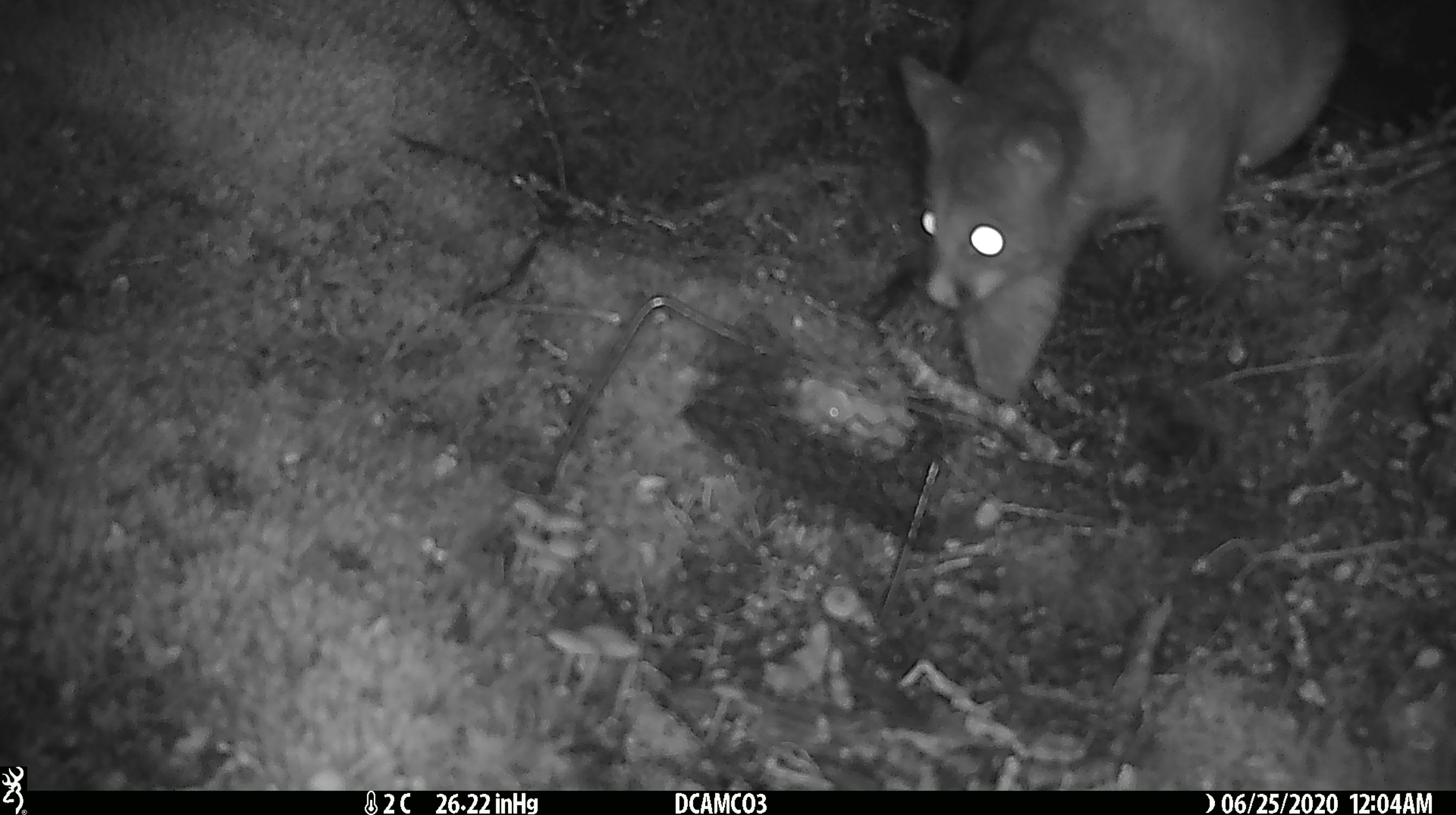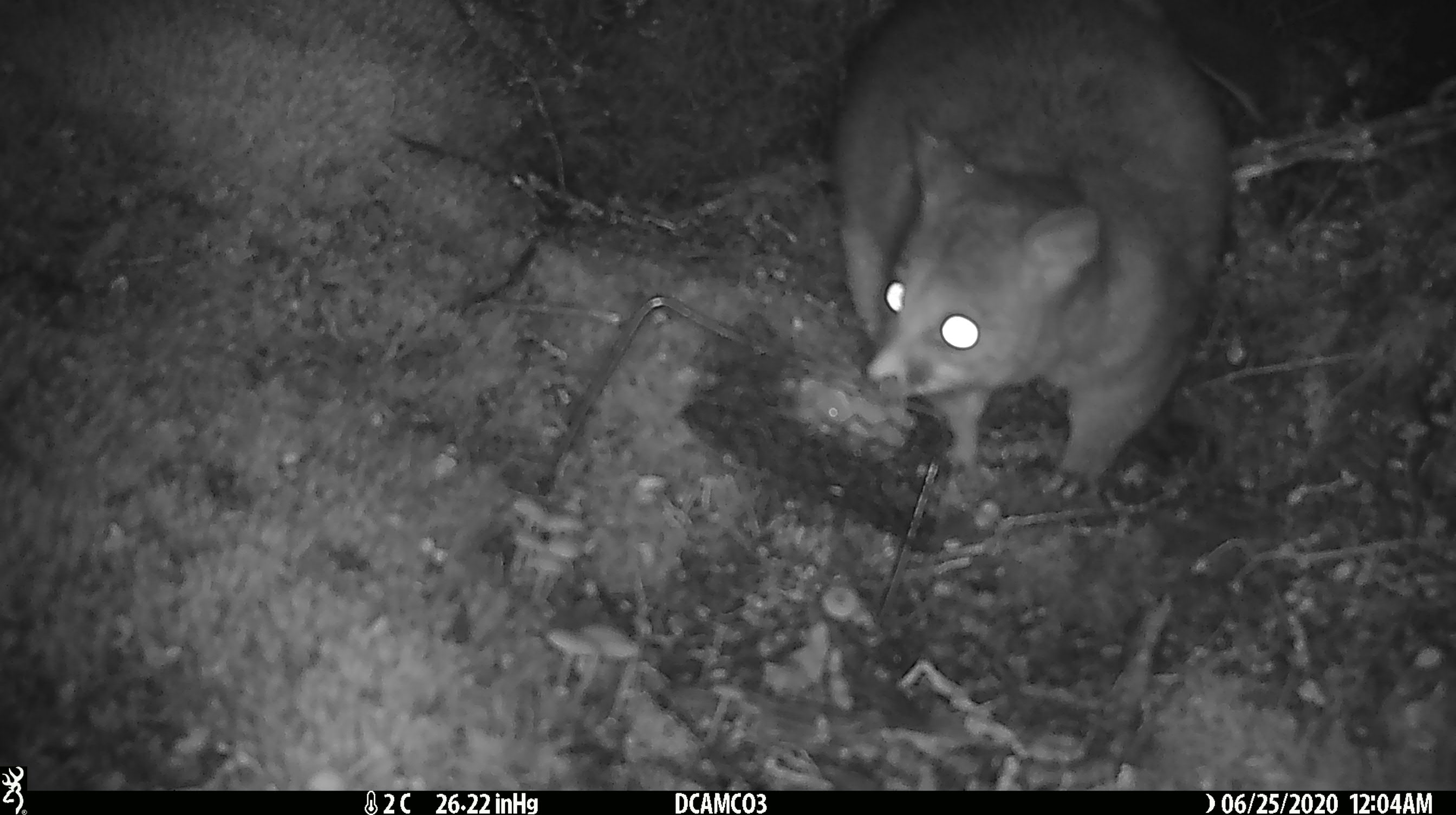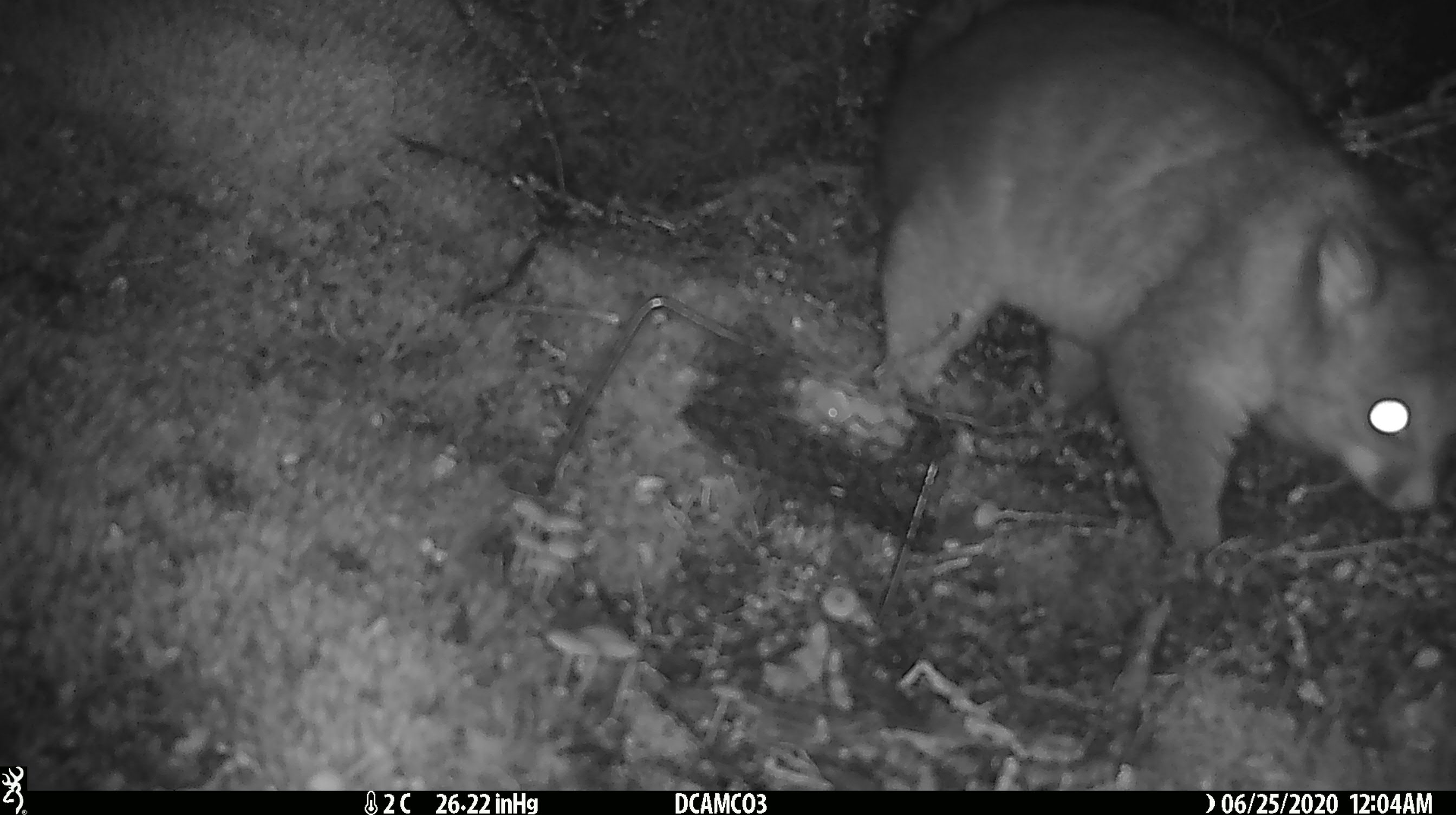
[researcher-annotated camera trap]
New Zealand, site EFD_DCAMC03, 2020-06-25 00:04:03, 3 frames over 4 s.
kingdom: Animalia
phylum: Chordata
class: Mammalia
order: Diprotodontia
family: Phalangeridae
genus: Trichosurus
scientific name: Trichosurus vulpecula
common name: common brushtail possum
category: possum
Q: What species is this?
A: Possum (common brushtail possum) (Trichosurus vulpecula).